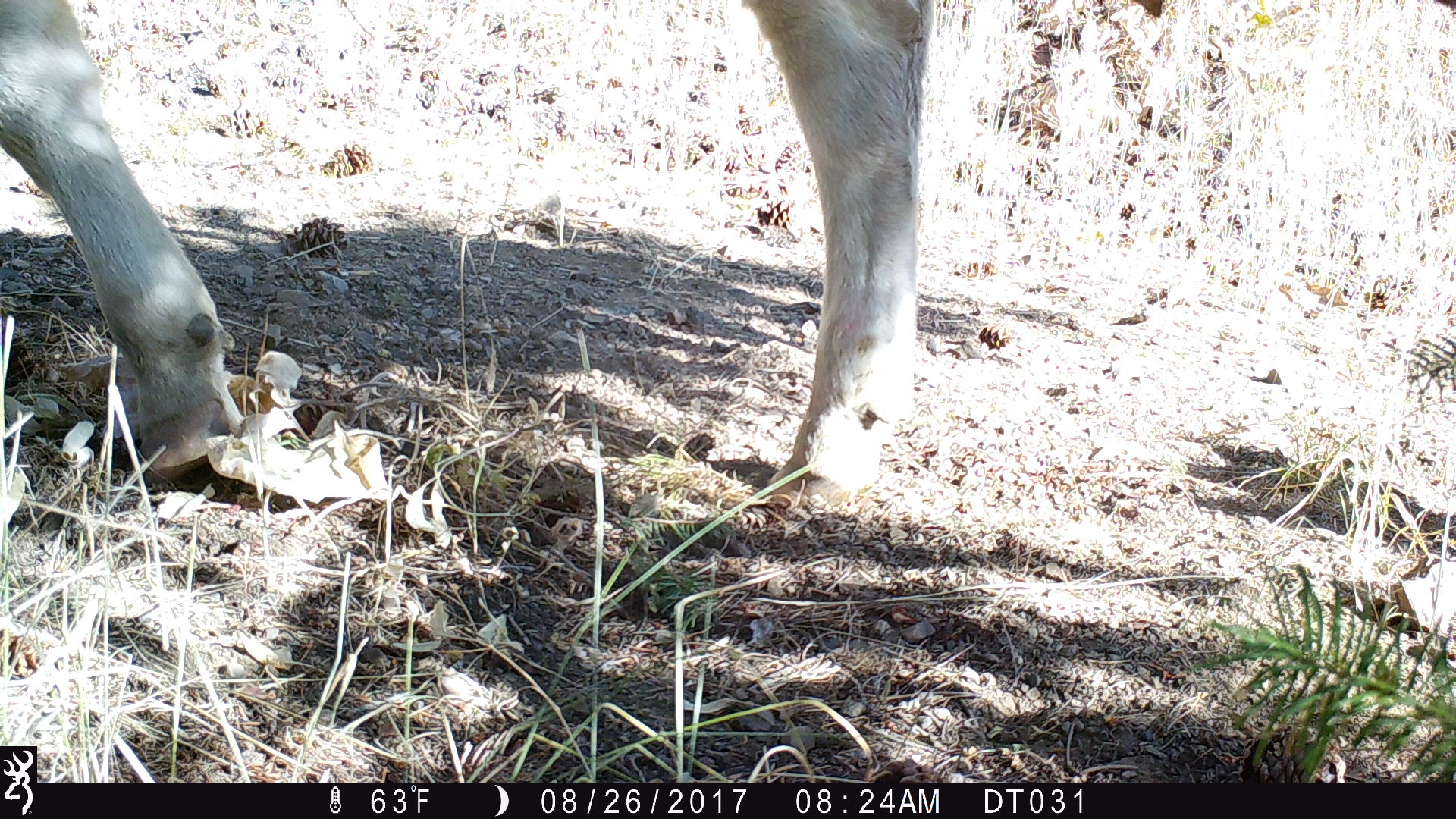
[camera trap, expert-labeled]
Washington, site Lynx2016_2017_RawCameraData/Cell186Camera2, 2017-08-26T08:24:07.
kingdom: Animalia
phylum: Chordata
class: Mammalia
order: Artiodactyla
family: Bovidae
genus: Bos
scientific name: Bos taurus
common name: domestic cattle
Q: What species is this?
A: Domestic cattle (Bos taurus).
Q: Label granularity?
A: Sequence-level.